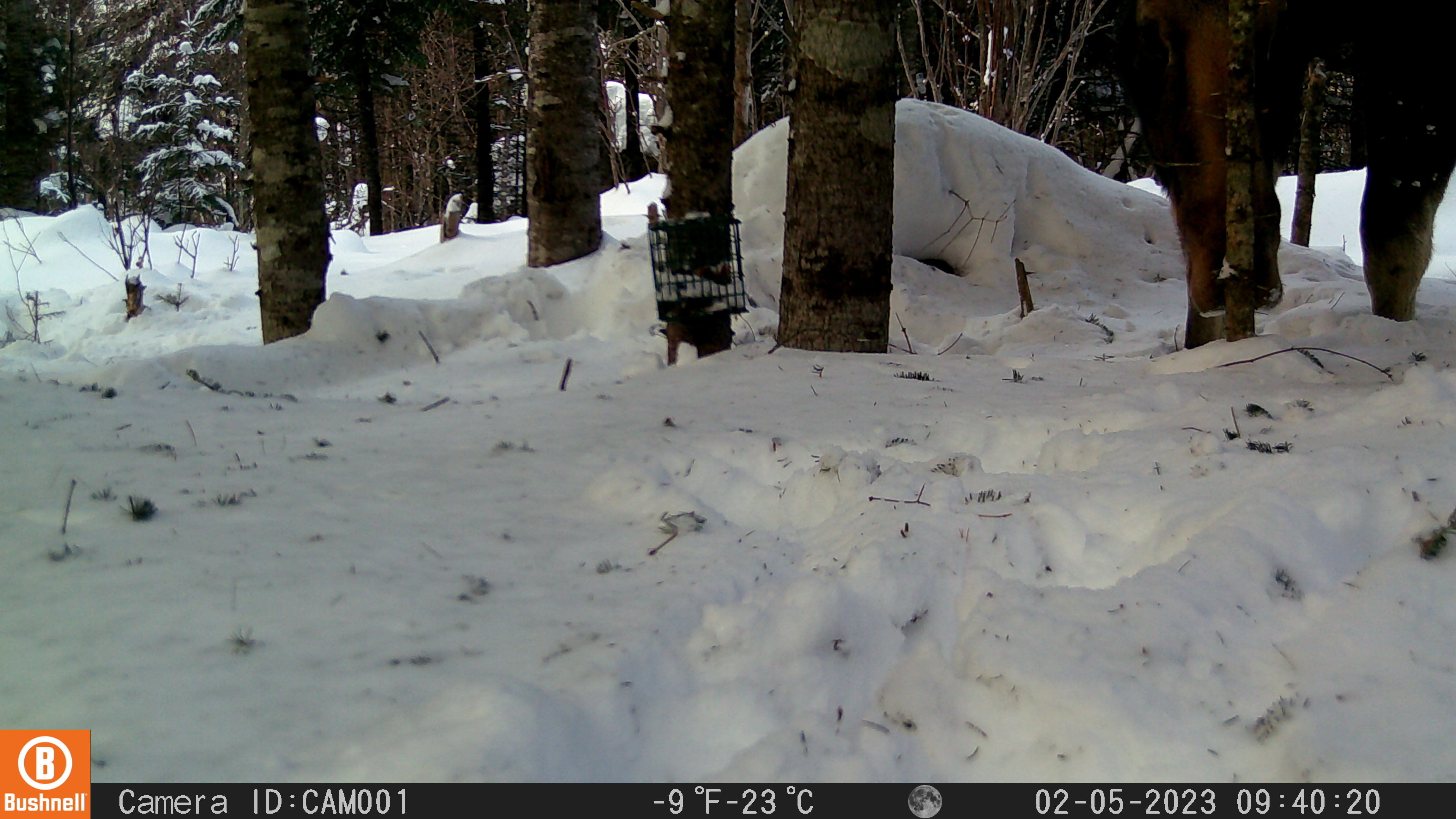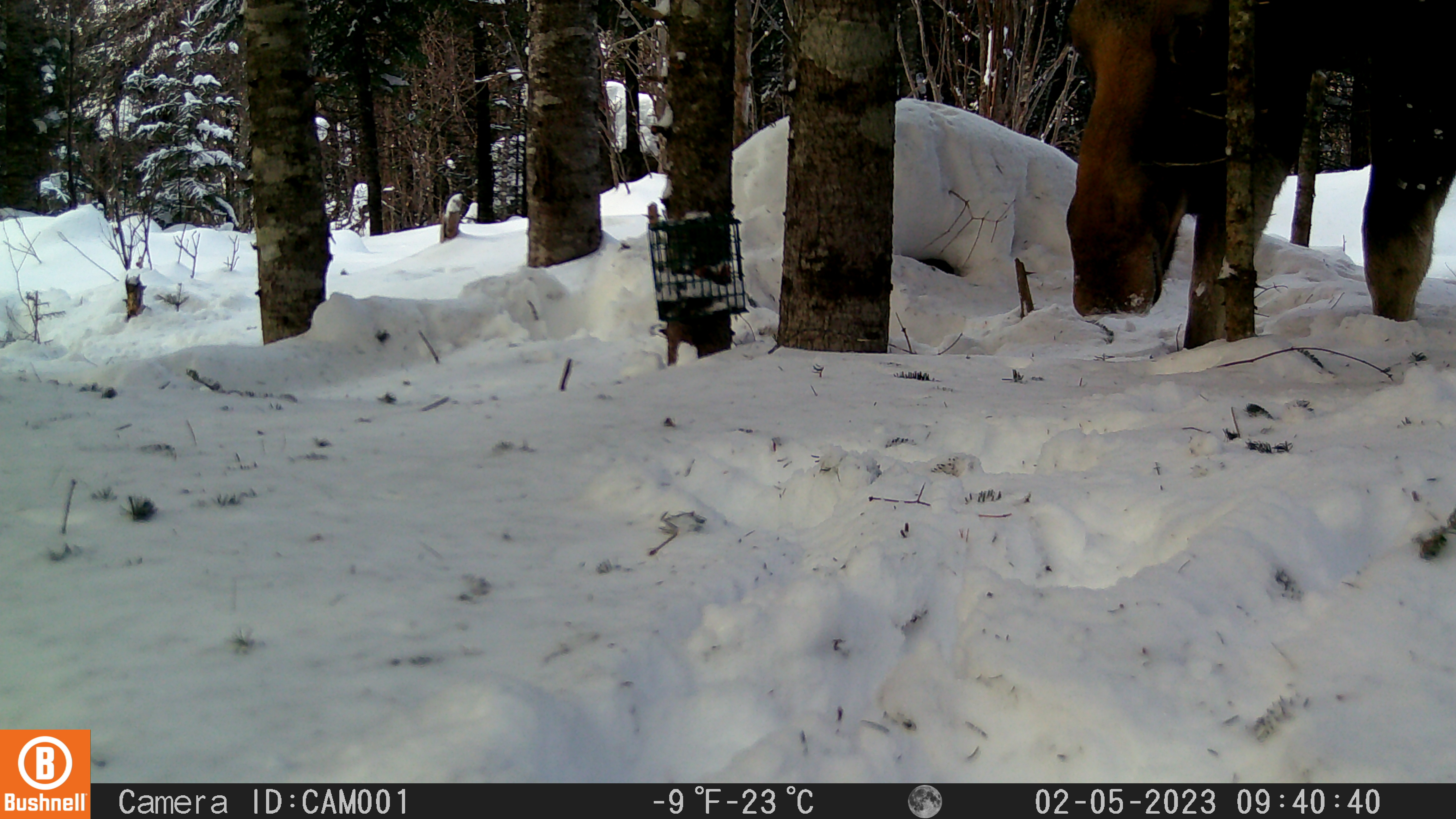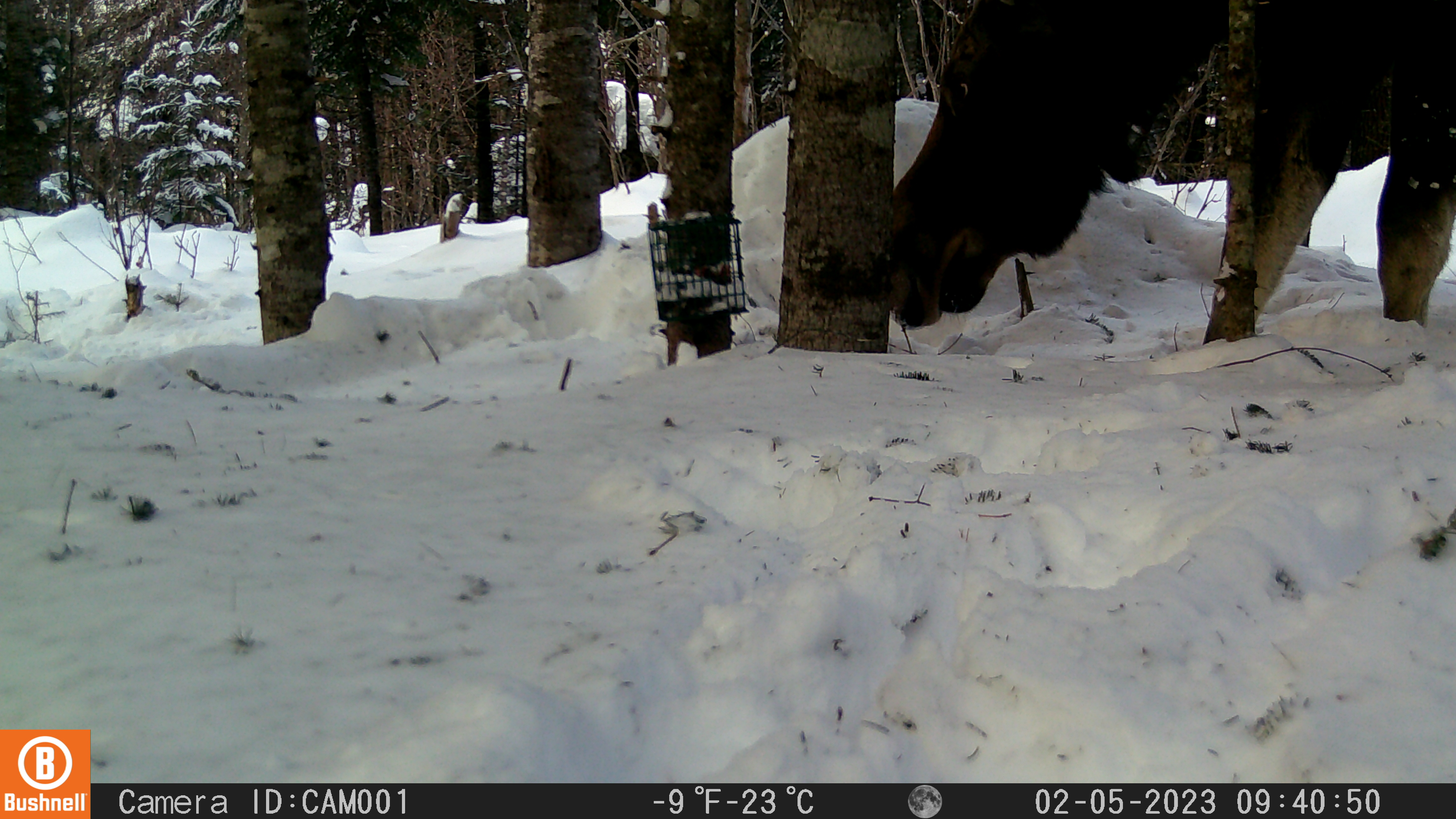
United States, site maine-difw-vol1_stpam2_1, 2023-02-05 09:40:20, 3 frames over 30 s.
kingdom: Animalia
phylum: Chordata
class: Mammalia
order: Artiodactyla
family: Cervidae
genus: Alces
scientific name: Alces alces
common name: moose